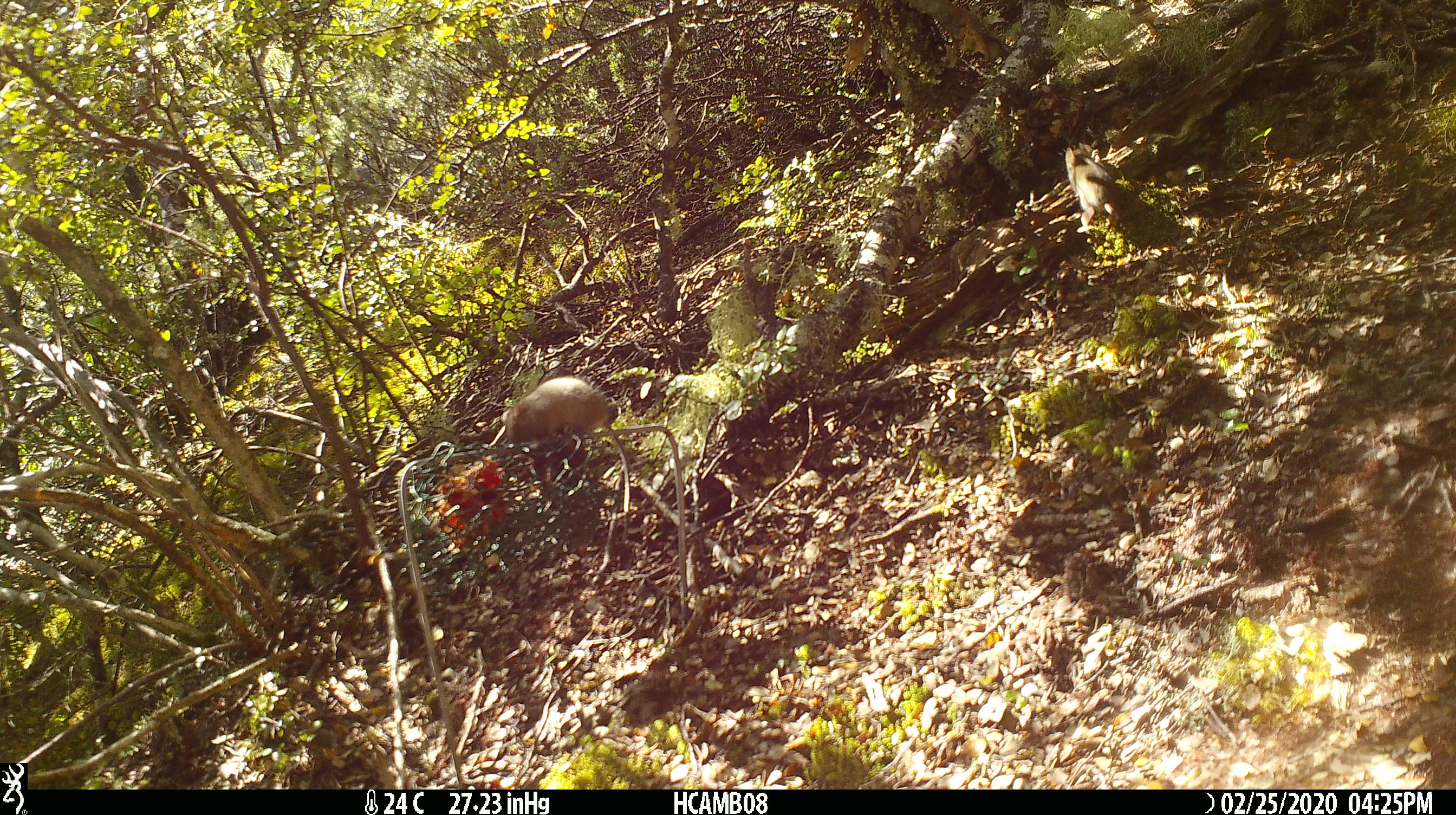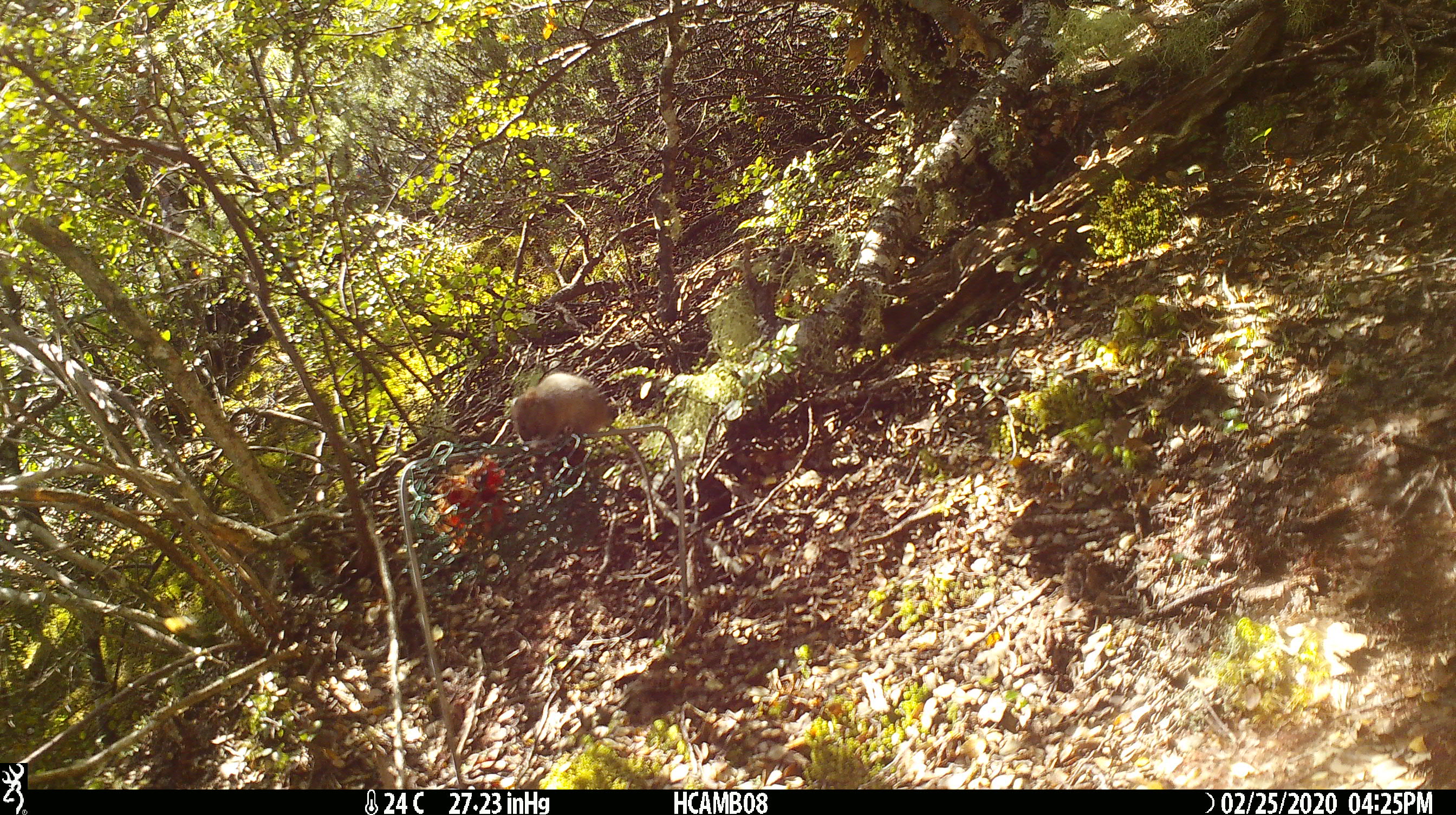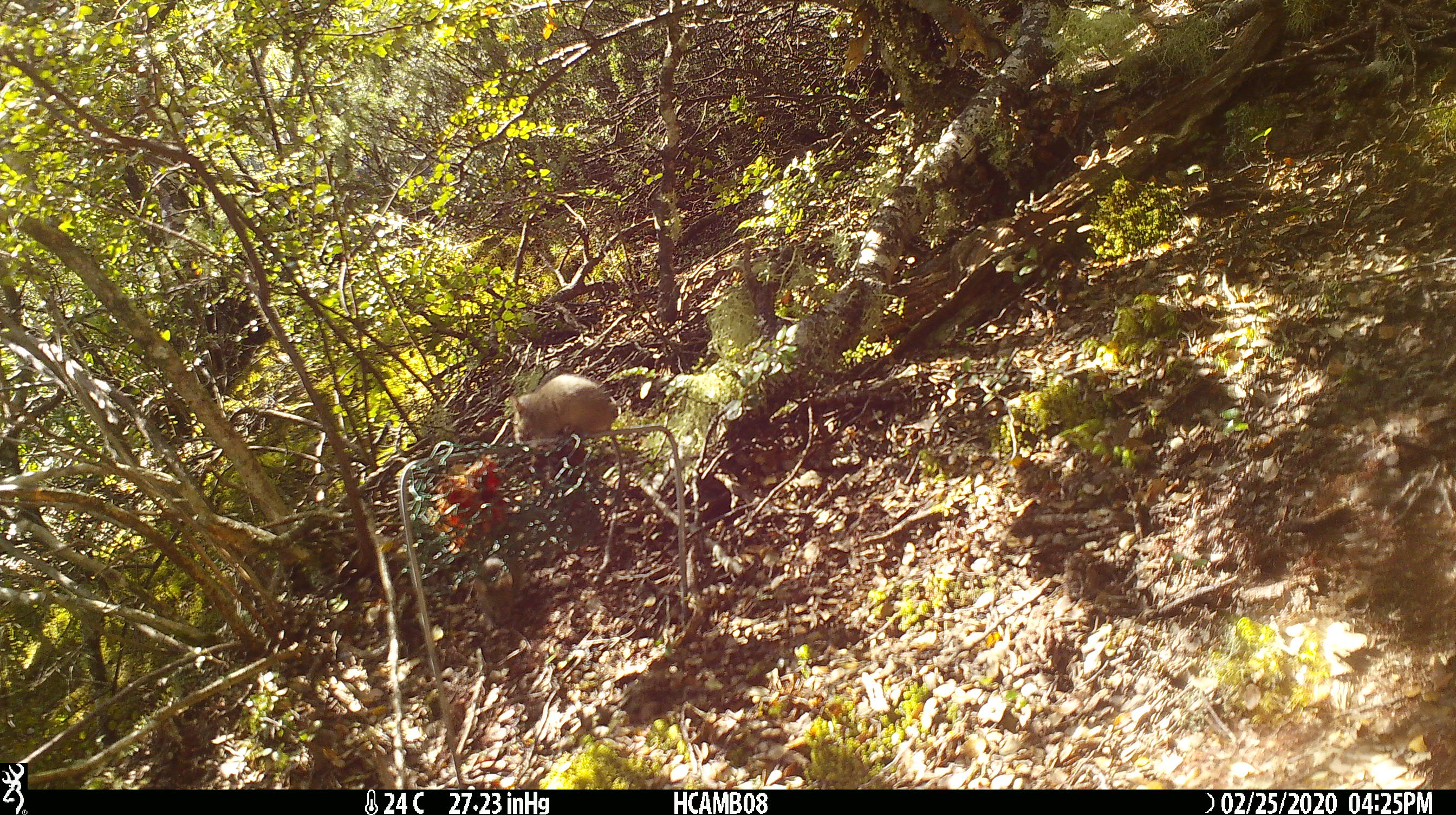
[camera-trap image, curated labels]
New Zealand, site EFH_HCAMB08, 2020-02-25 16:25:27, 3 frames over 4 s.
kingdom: Animalia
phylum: Chordata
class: Mammalia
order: Rodentia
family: Muridae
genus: Mus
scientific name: Mus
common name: mouse